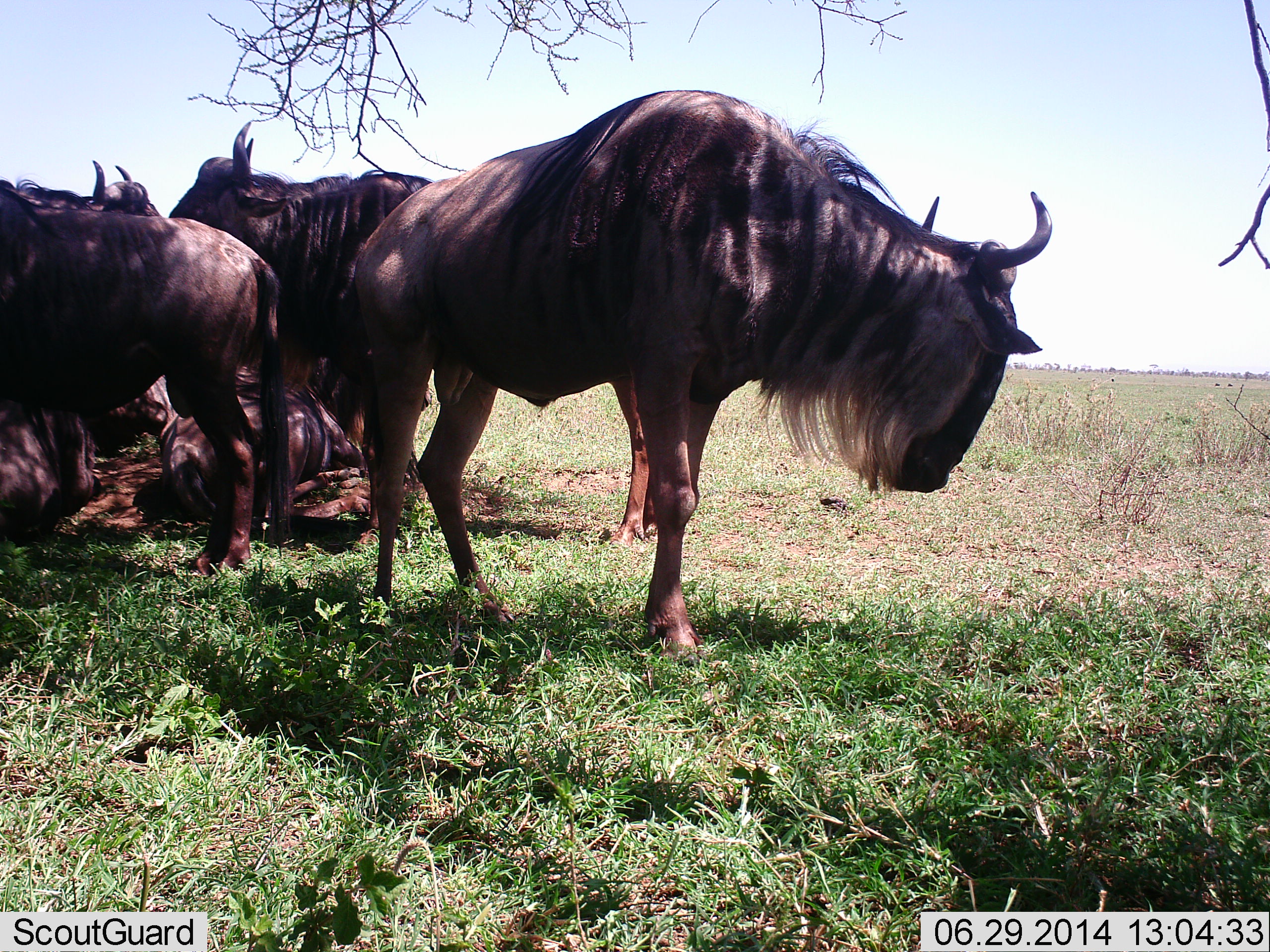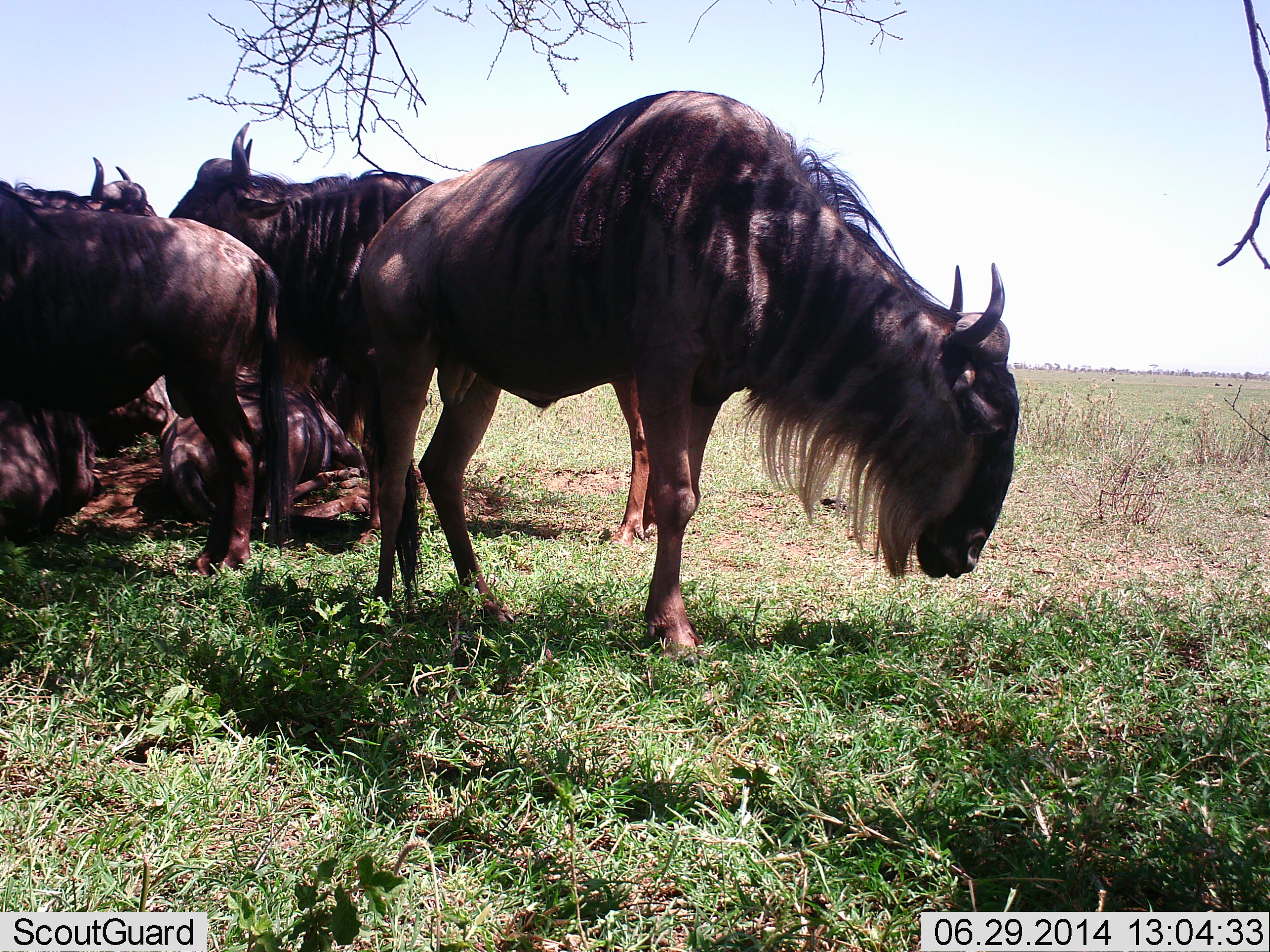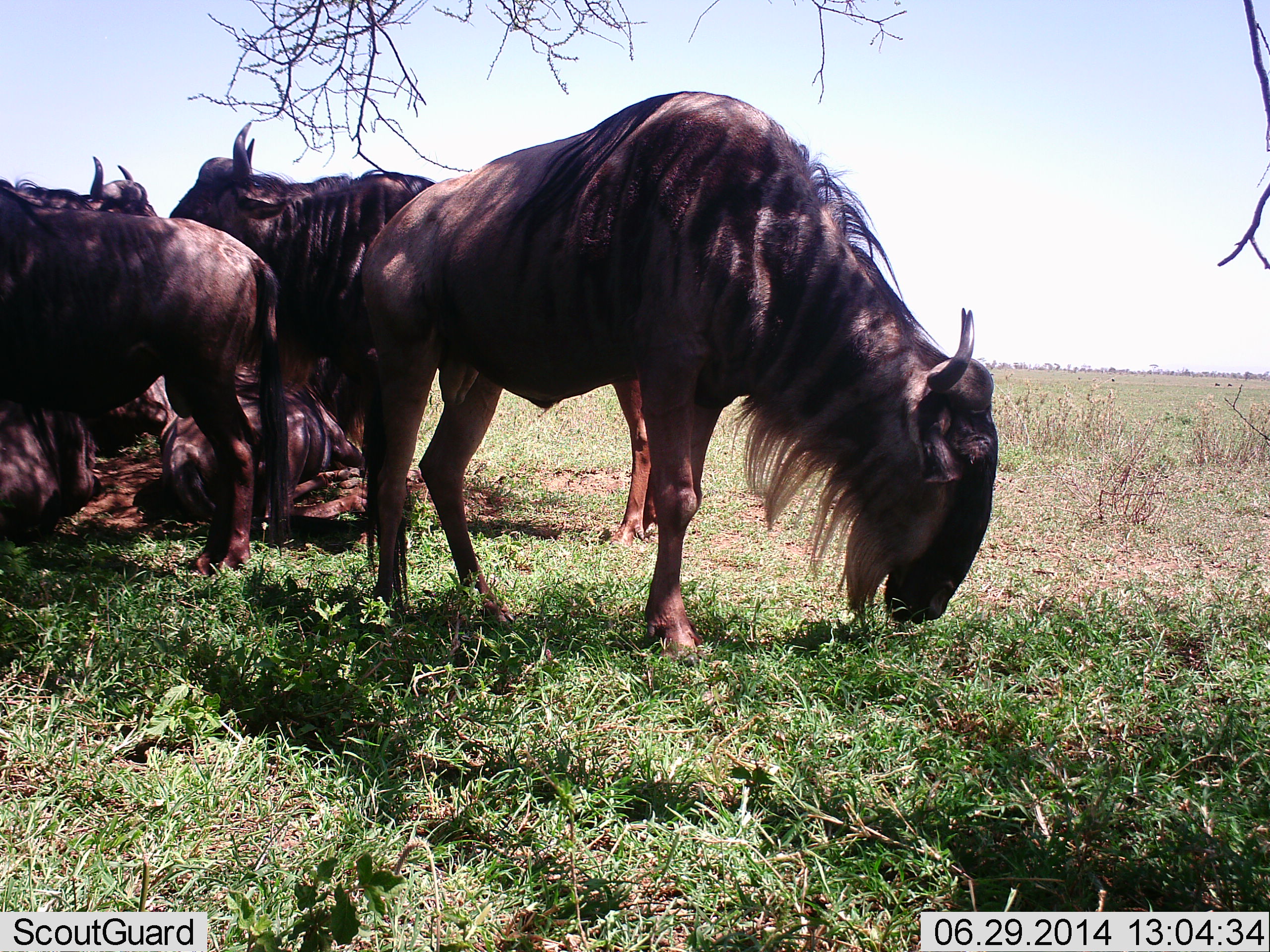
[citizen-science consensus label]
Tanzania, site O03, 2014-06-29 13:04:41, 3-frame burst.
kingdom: Animalia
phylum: Chordata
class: Mammalia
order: Artiodactyla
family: Bovidae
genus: Connochaetes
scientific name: Connochaetes taurinus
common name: blue wildebeest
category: wildebeest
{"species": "wildebeest (blue wildebeest) (Connochaetes taurinus)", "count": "6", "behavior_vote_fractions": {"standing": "60%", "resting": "90%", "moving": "0%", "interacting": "0%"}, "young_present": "0%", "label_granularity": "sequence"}